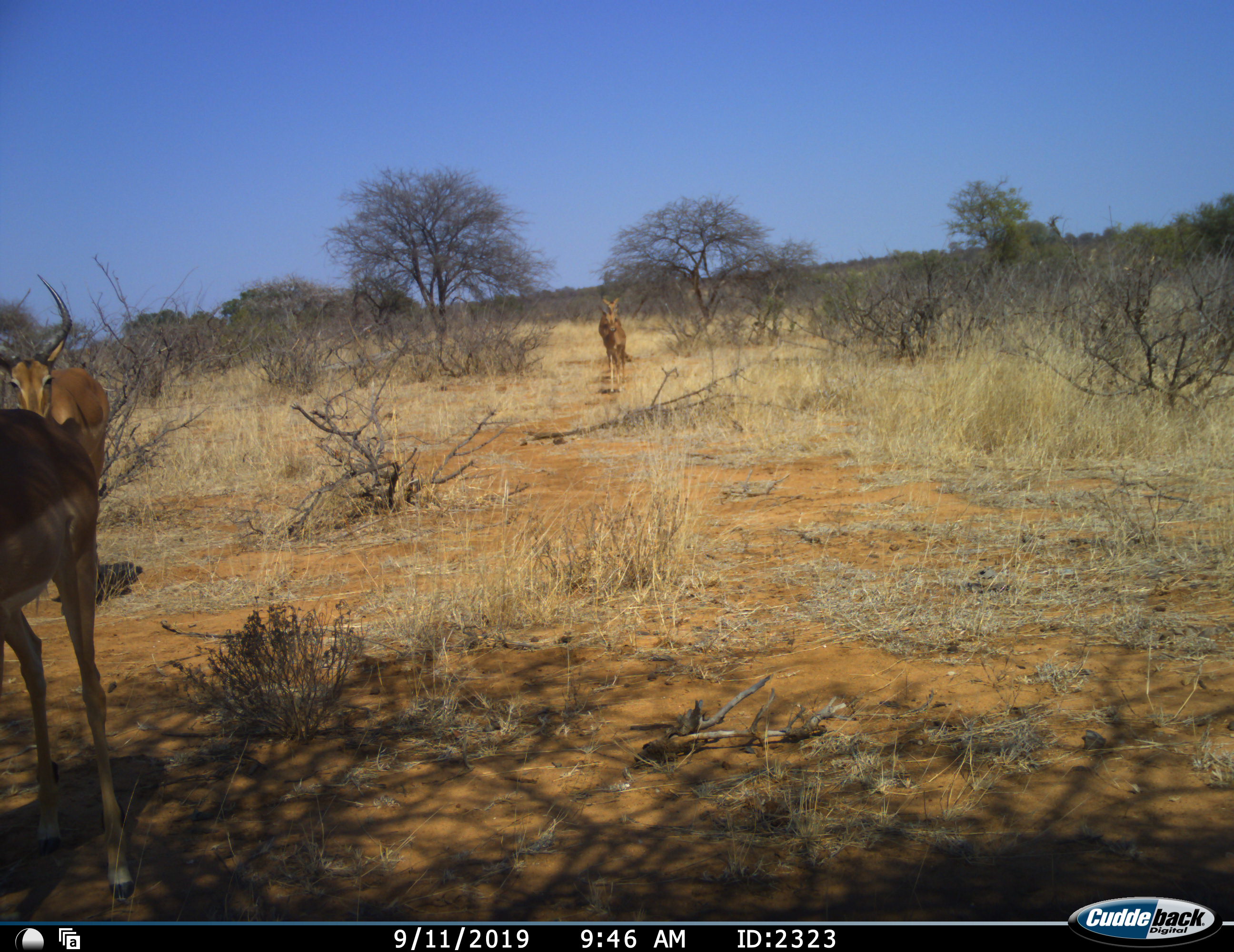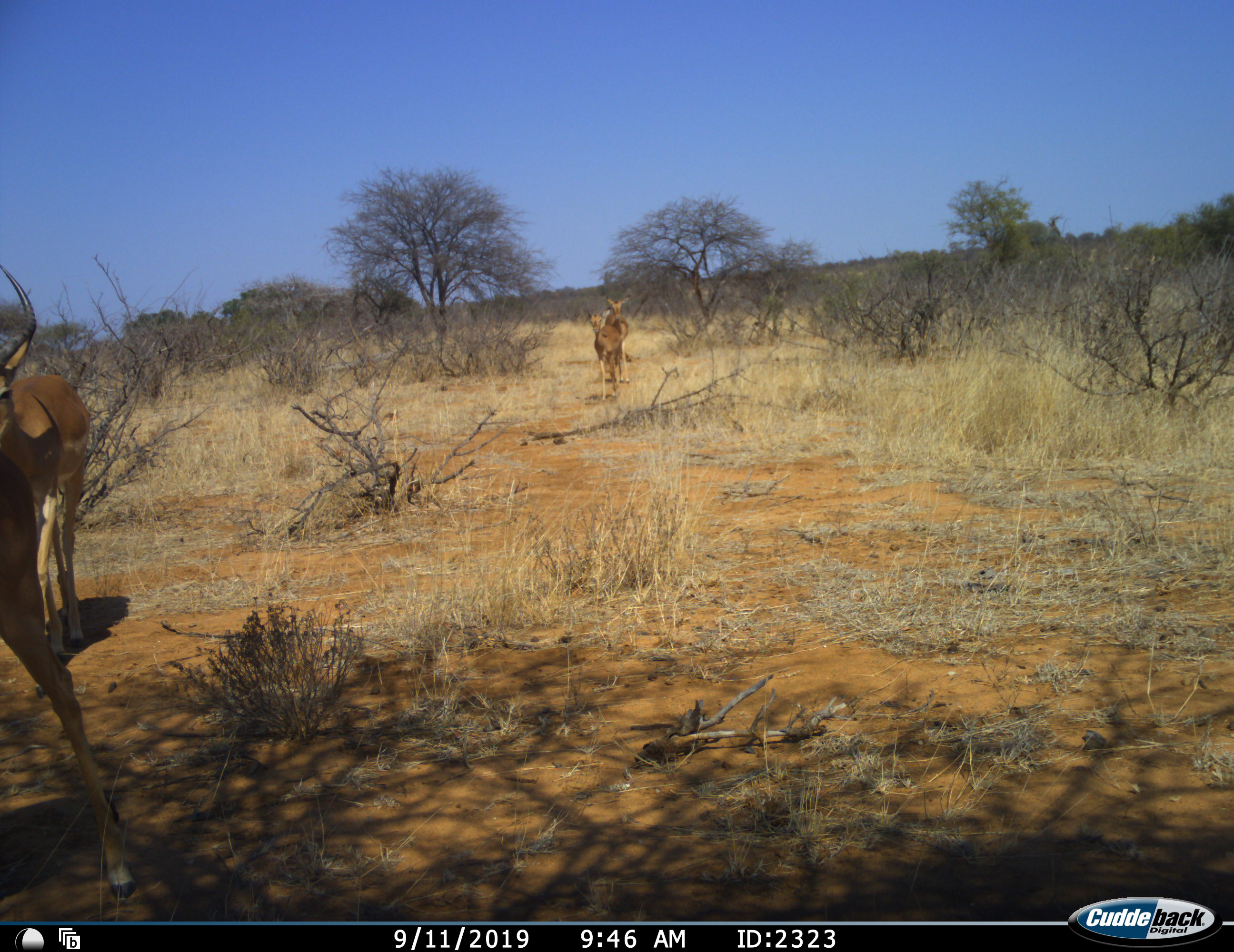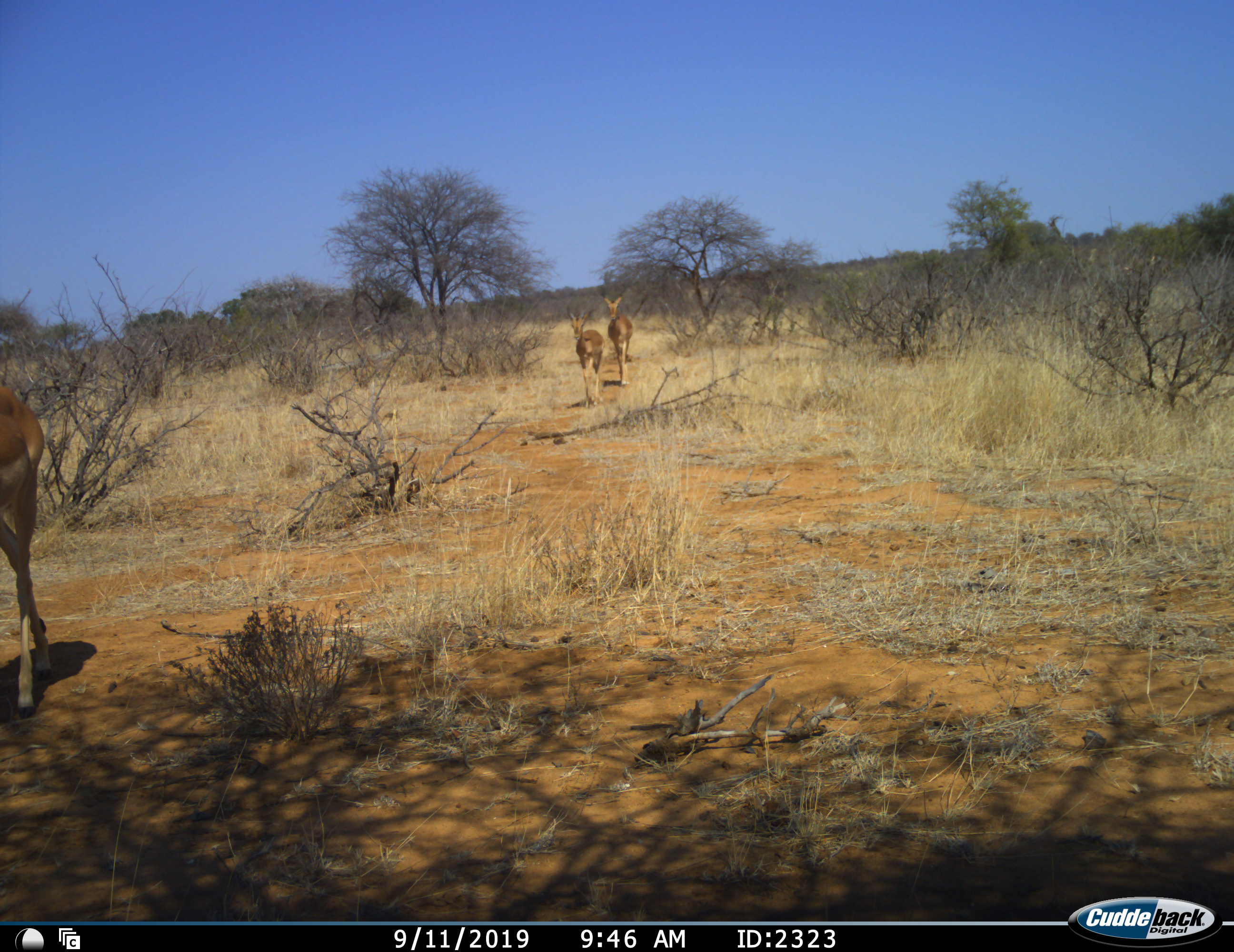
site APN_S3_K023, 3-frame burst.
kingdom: Animalia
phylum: Chordata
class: Mammalia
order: Artiodactyla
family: Bovidae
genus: Aepyceros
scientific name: Aepyceros melampus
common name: impala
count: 4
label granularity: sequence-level